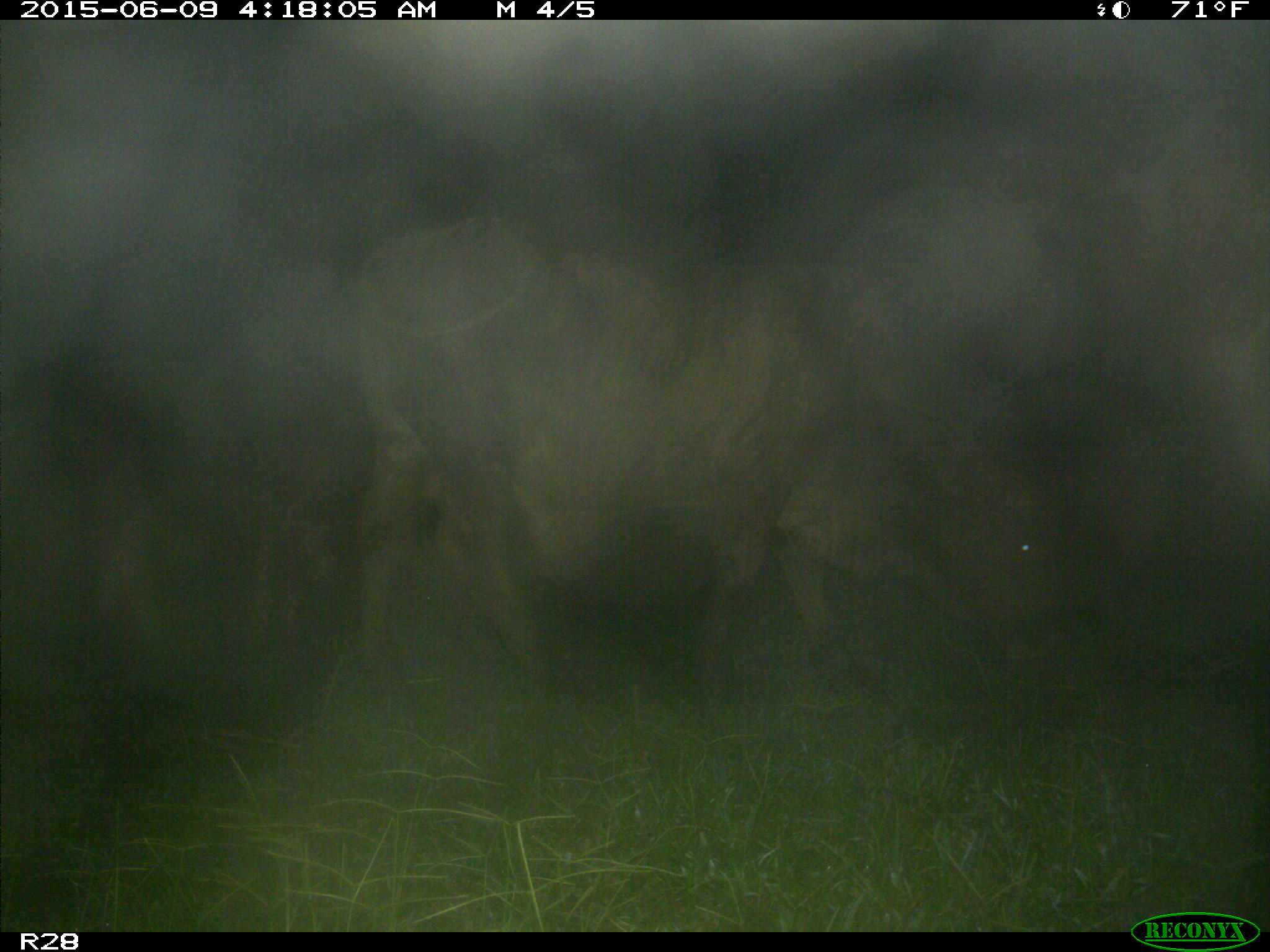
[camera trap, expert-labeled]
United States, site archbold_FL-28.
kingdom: Animalia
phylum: Chordata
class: Mammalia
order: Artiodactyla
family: Bovidae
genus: Bos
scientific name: Bos taurus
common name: domestic cow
Bos taurus (domestic cow).